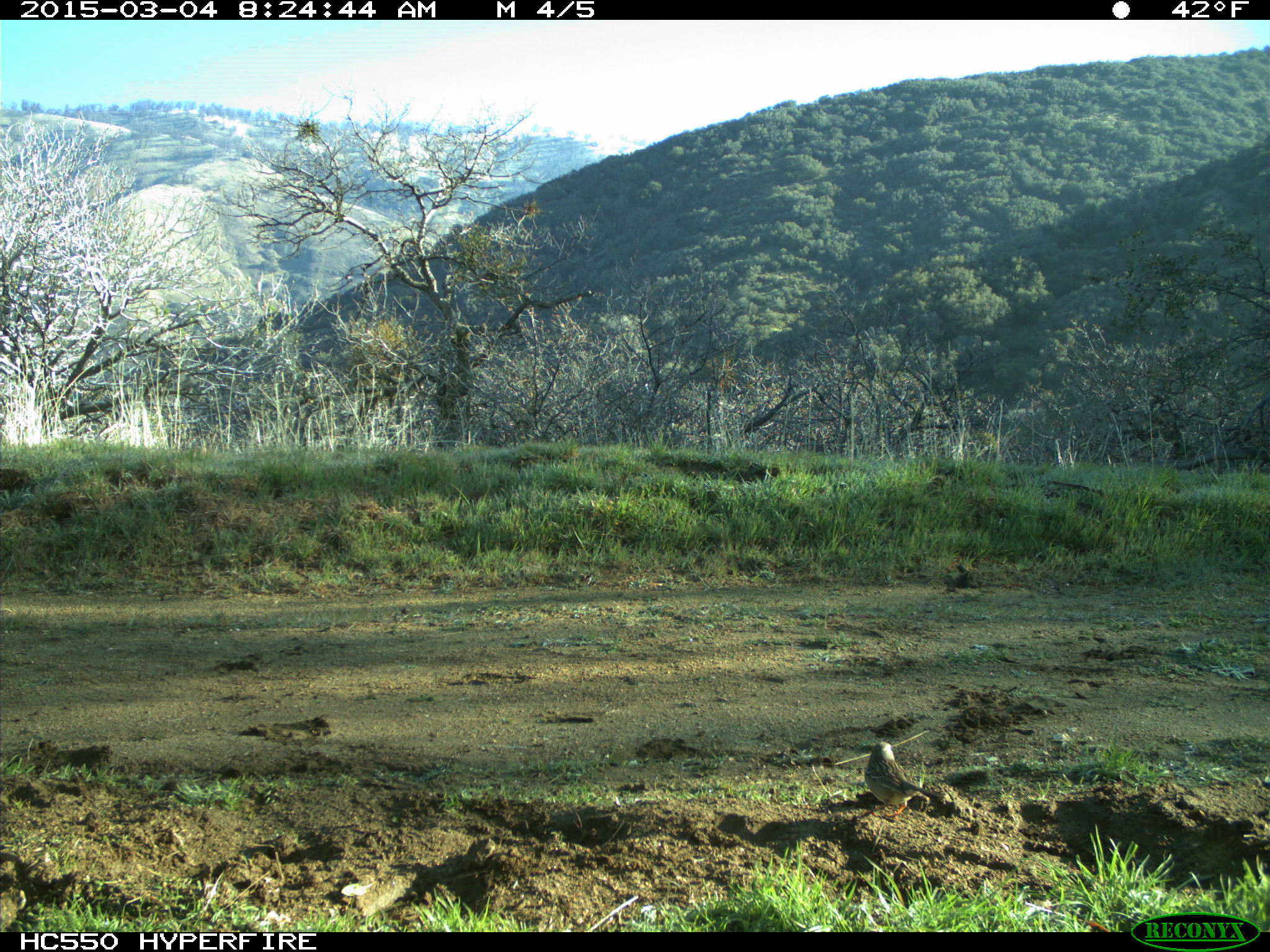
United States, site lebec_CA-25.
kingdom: Animalia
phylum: Chordata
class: Aves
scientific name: Aves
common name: birds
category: unidentified bird